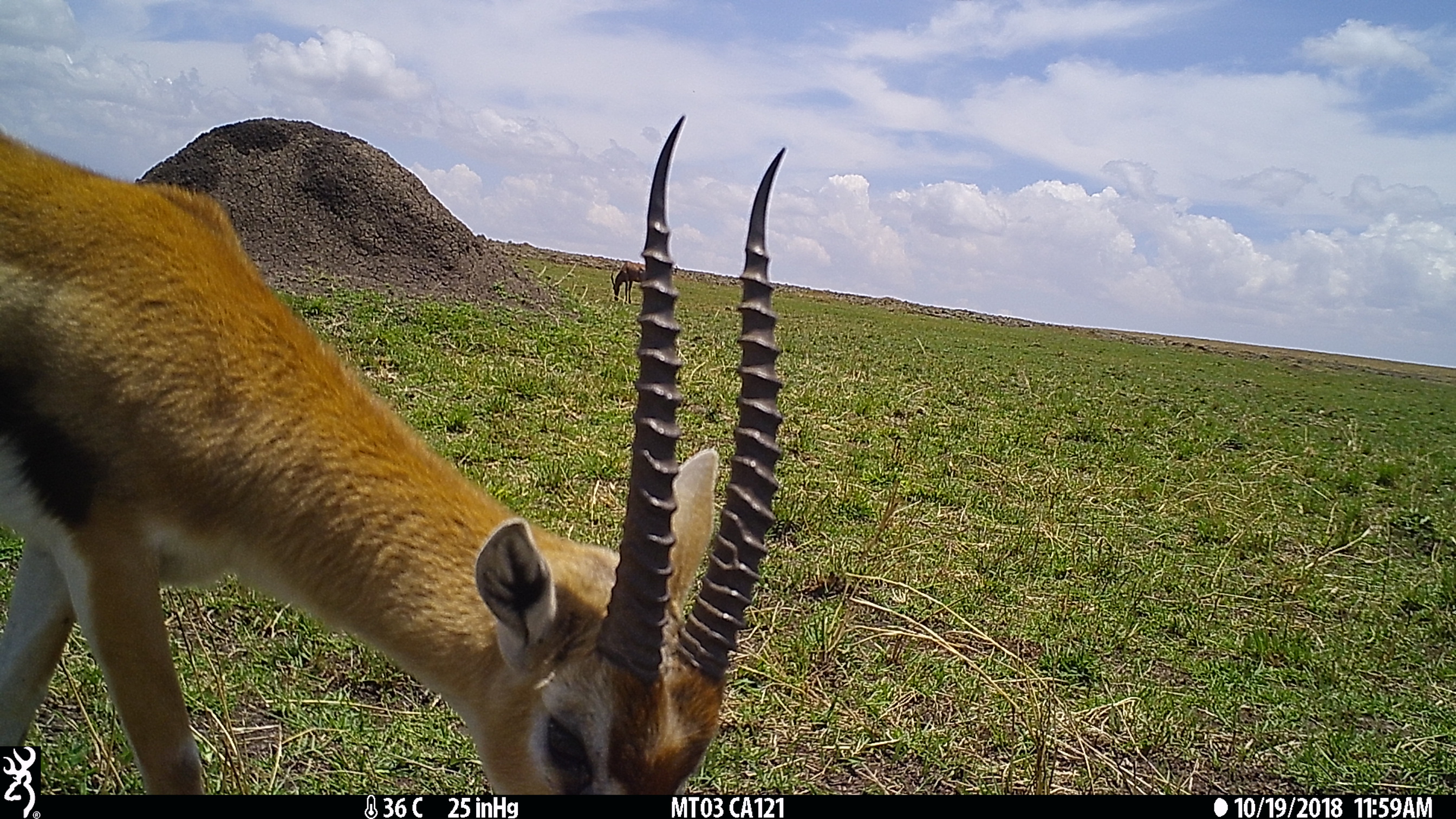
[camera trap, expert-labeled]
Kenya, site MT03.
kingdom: Animalia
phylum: Chordata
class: Mammalia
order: Artiodactyla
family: Bovidae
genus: Eudorcas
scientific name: Eudorcas thomsonii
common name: thomon's gazelle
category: gazelle thomsons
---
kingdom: Animalia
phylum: Chordata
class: Mammalia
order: Artiodactyla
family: Bovidae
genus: Damaliscus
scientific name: Damaliscus lunatus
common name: topi